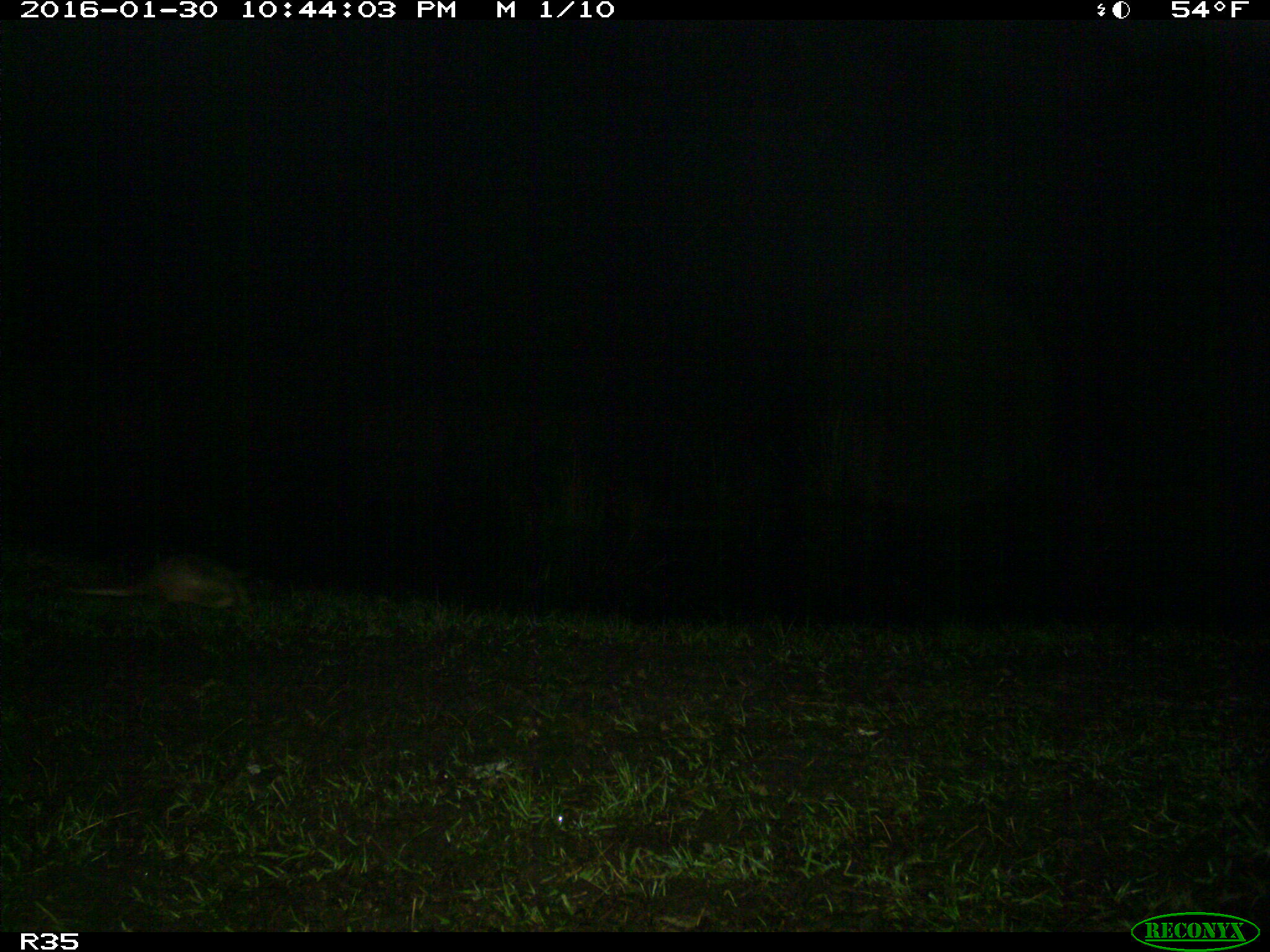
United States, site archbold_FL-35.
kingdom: Animalia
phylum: Chordata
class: Mammalia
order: Cingulata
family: Dasypodidae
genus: Dasypus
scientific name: Dasypus novemcinctus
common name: nine-banded armadillo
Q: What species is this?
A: Dasypus novemcinctus (nine-banded armadillo).